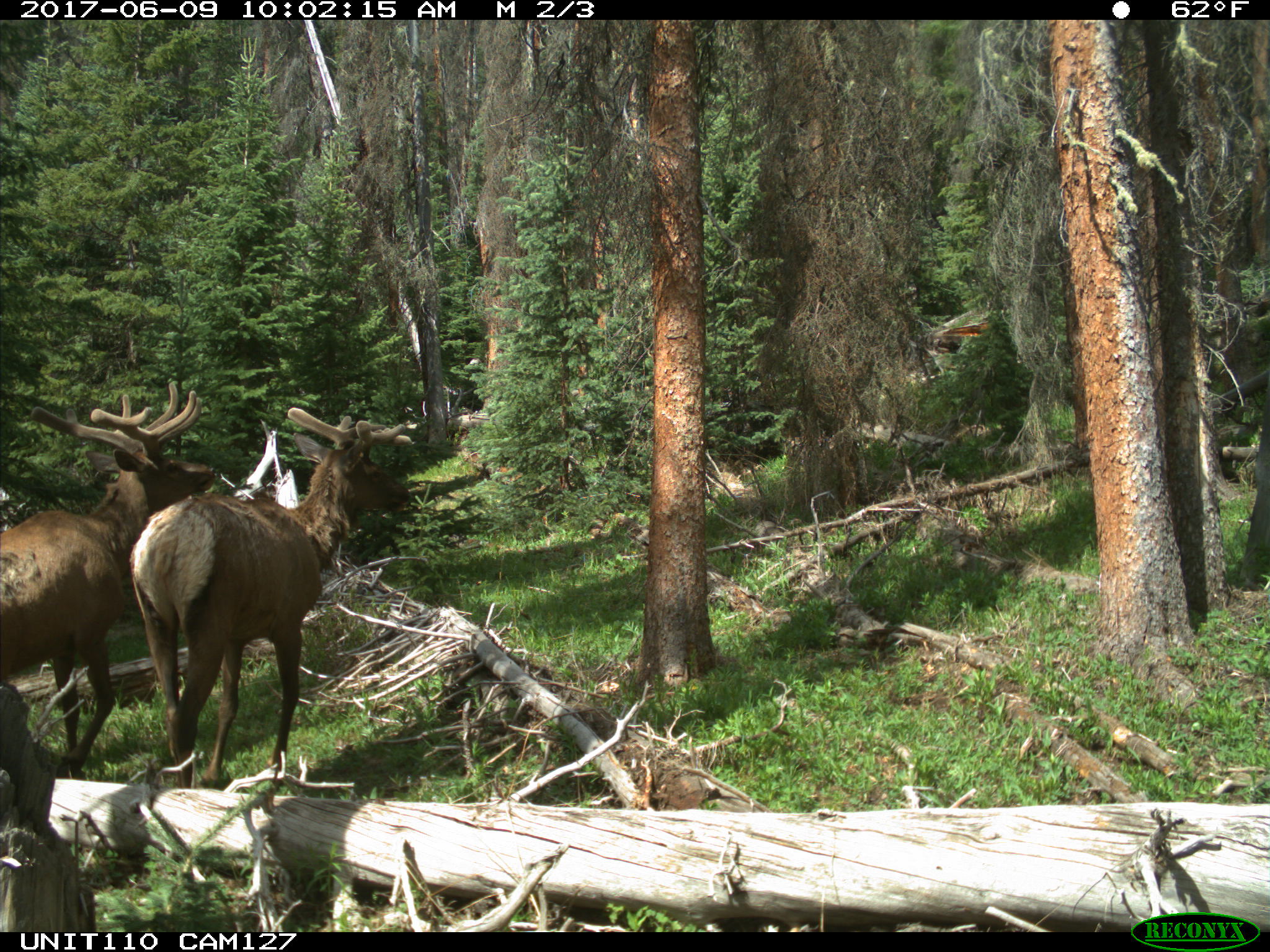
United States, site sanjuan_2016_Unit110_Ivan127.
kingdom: Animalia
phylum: Chordata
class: Mammalia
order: Artiodactyla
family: Cervidae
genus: Cervus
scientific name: Cervus elaphus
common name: red deer